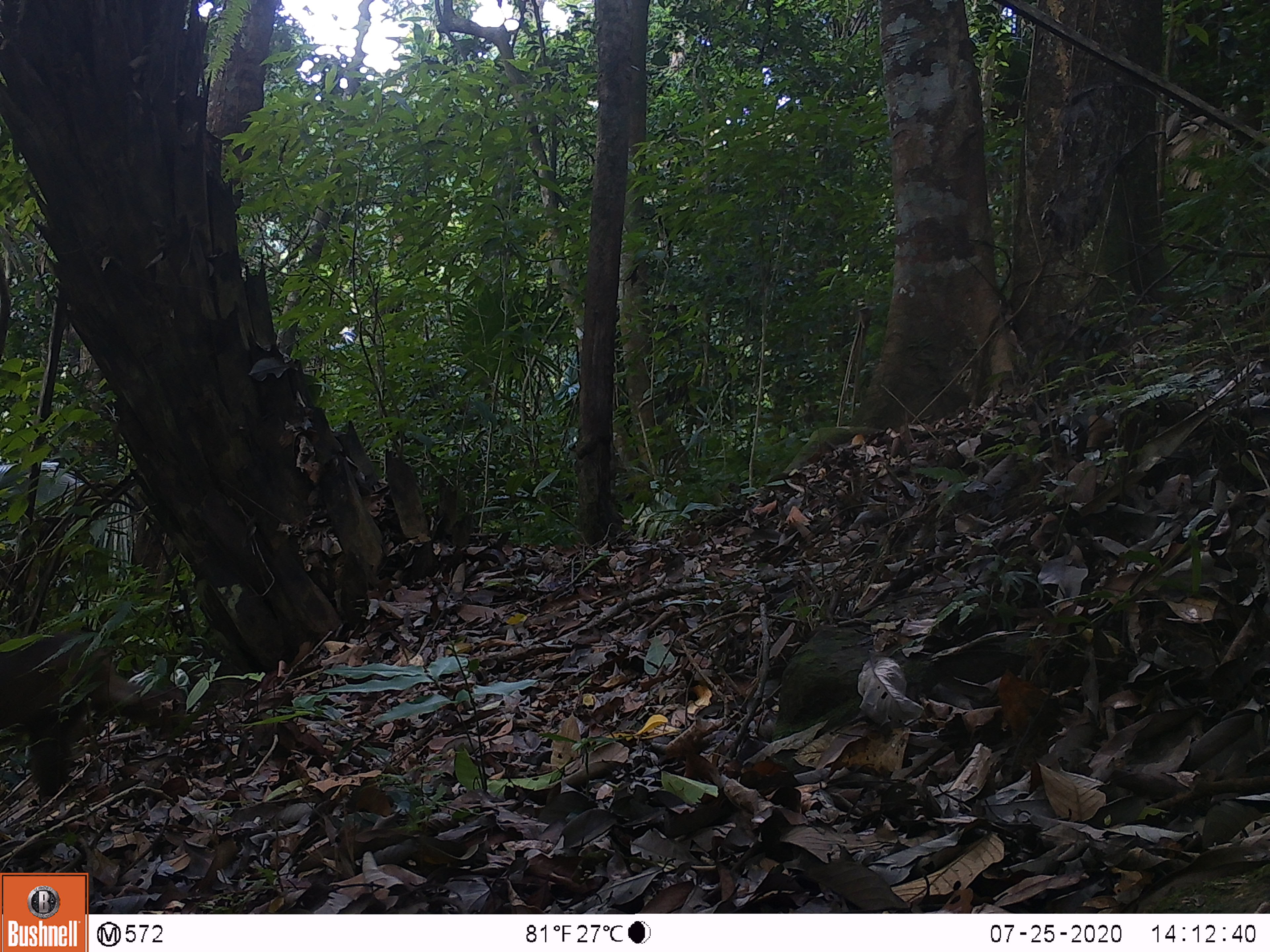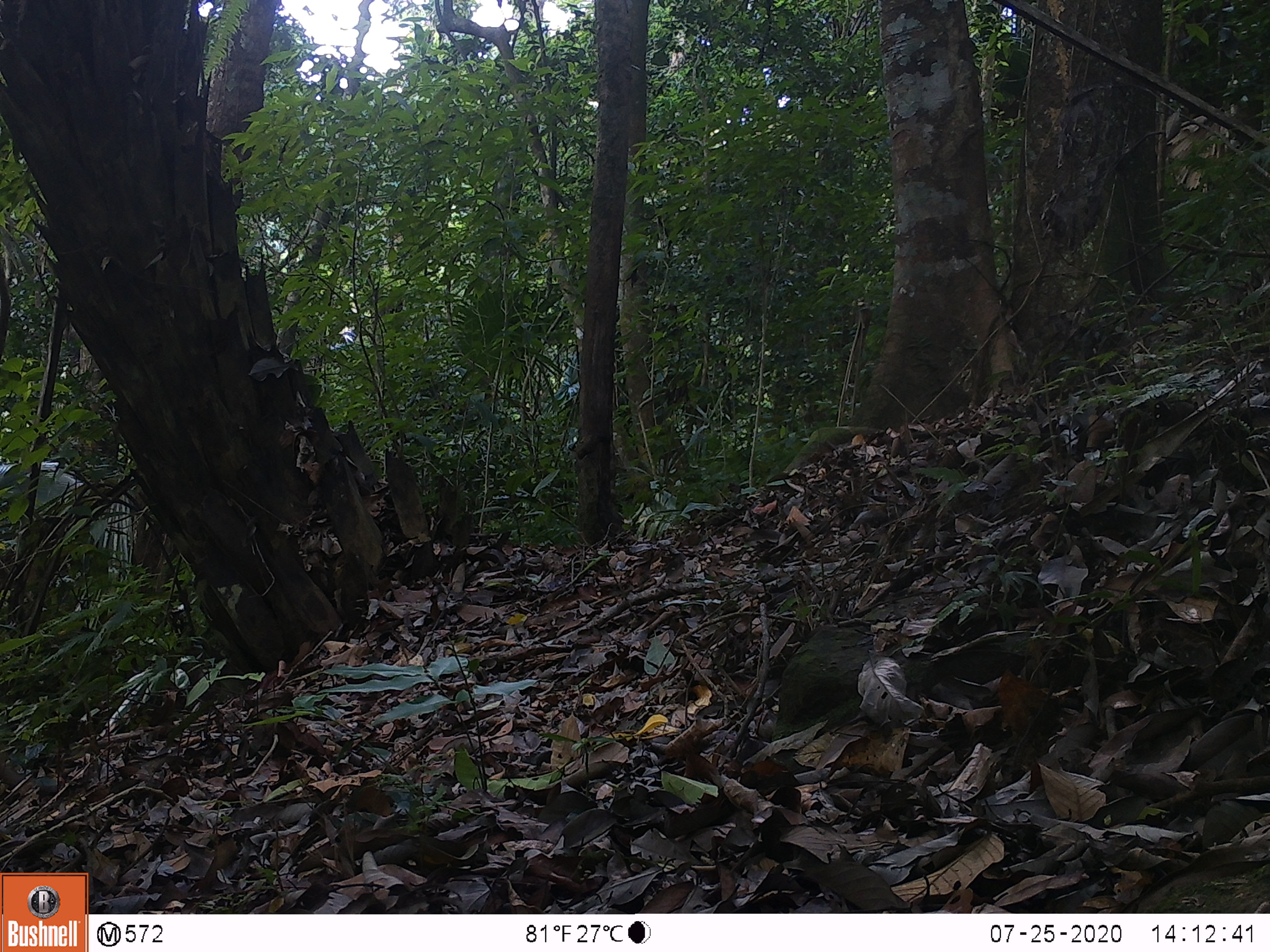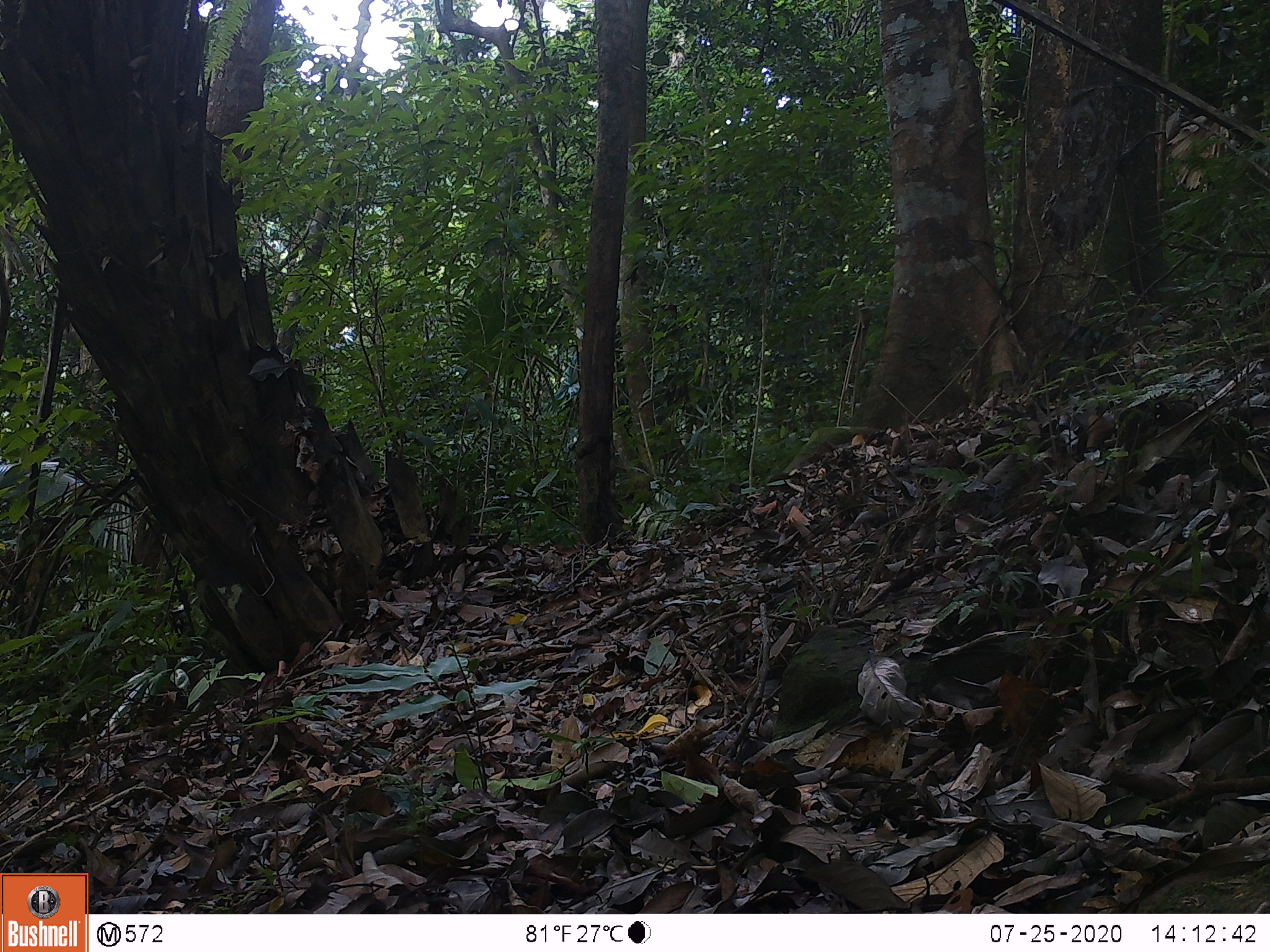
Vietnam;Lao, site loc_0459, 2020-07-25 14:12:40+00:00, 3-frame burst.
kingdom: Animalia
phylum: Chordata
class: Mammalia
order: Primates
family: Cercopithecidae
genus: Macaca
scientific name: Macaca arctoides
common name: stump-tailed macaque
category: stump tailed macaque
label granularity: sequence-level